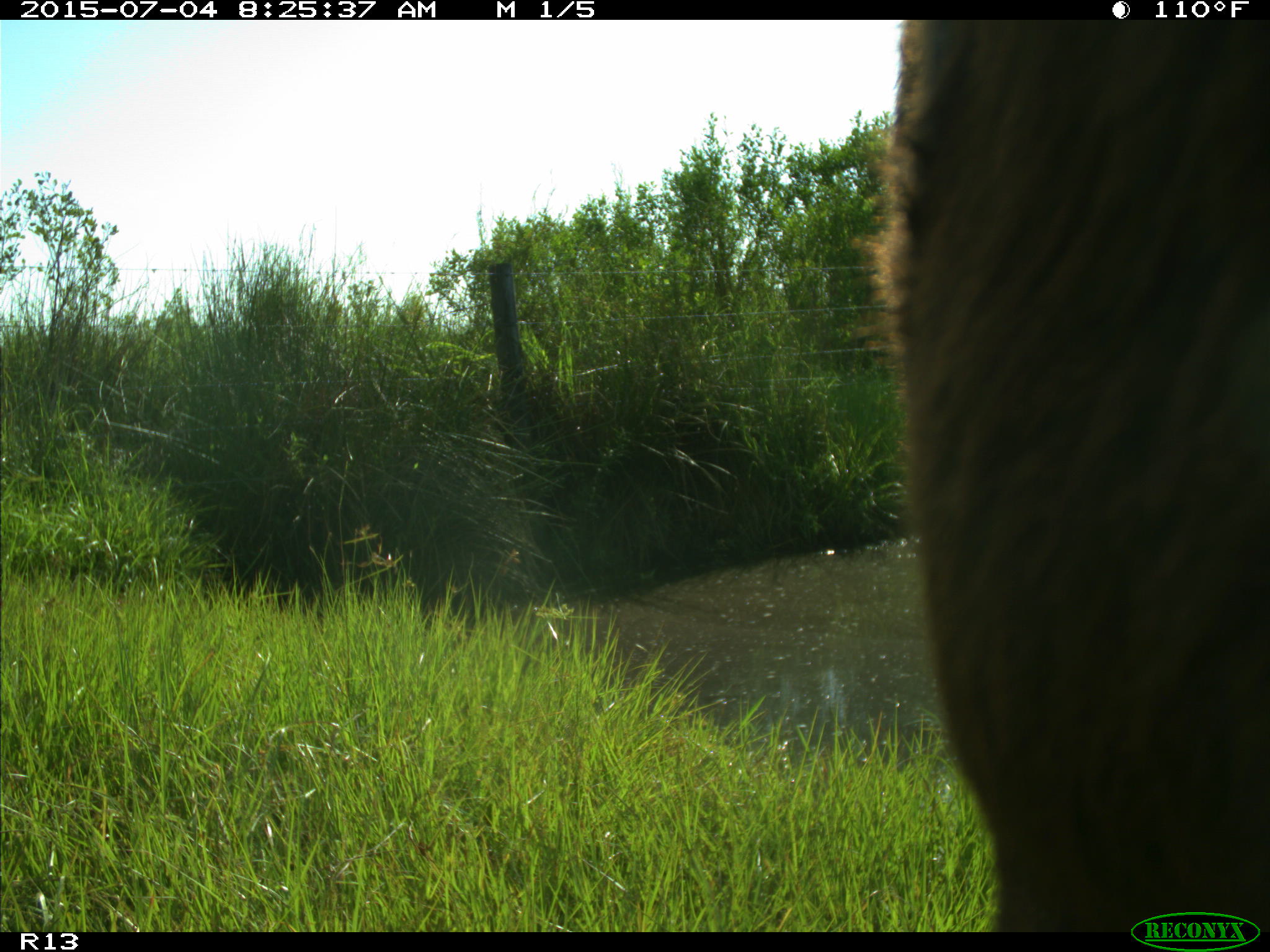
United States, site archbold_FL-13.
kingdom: Animalia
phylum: Chordata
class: Mammalia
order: Artiodactyla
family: Bovidae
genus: Bos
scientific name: Bos taurus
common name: domestic cow